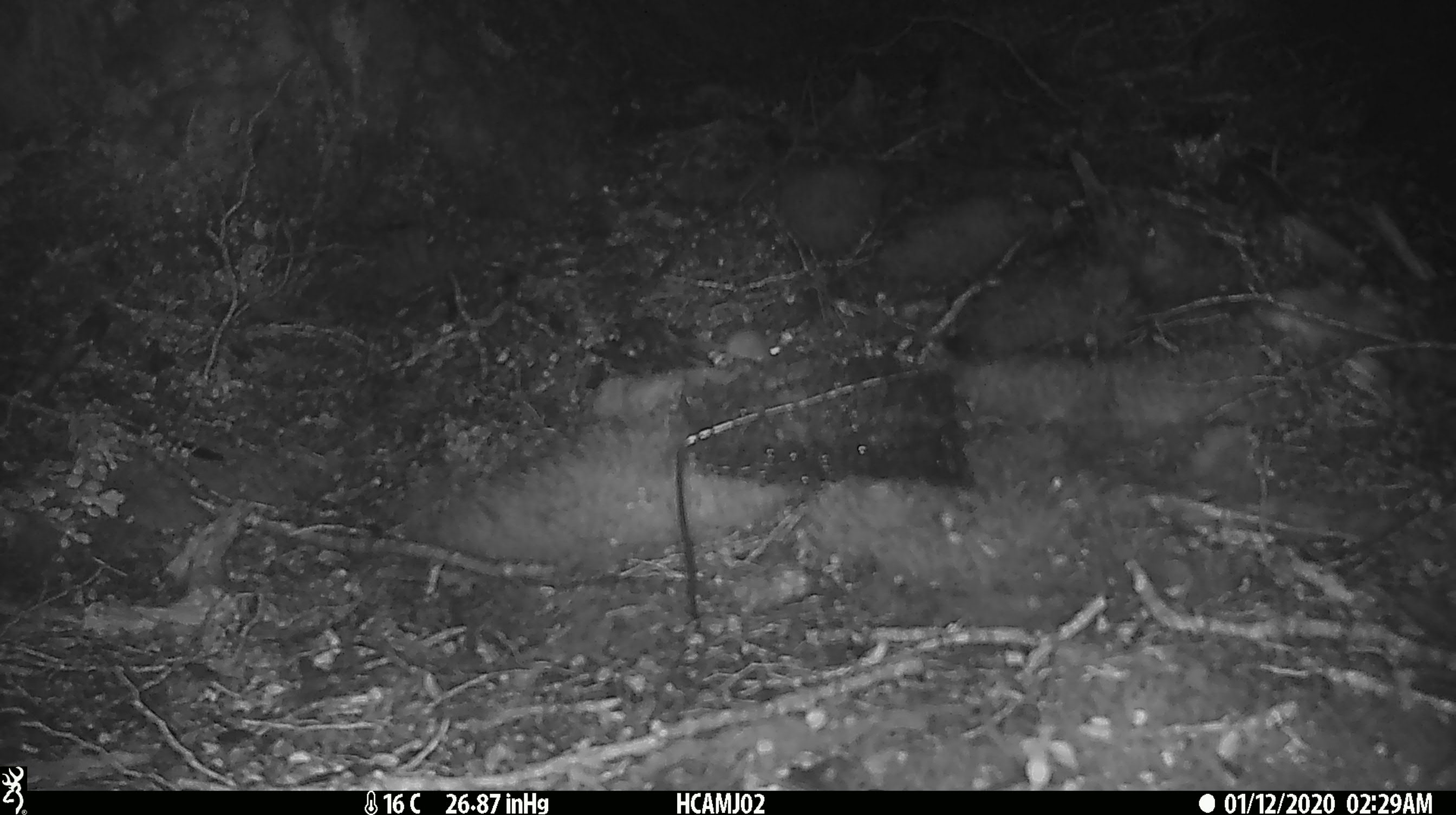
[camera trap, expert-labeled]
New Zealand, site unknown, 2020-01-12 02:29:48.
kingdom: Animalia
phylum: Chordata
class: Mammalia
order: Rodentia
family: Muridae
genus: Mus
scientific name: Mus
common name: mouse